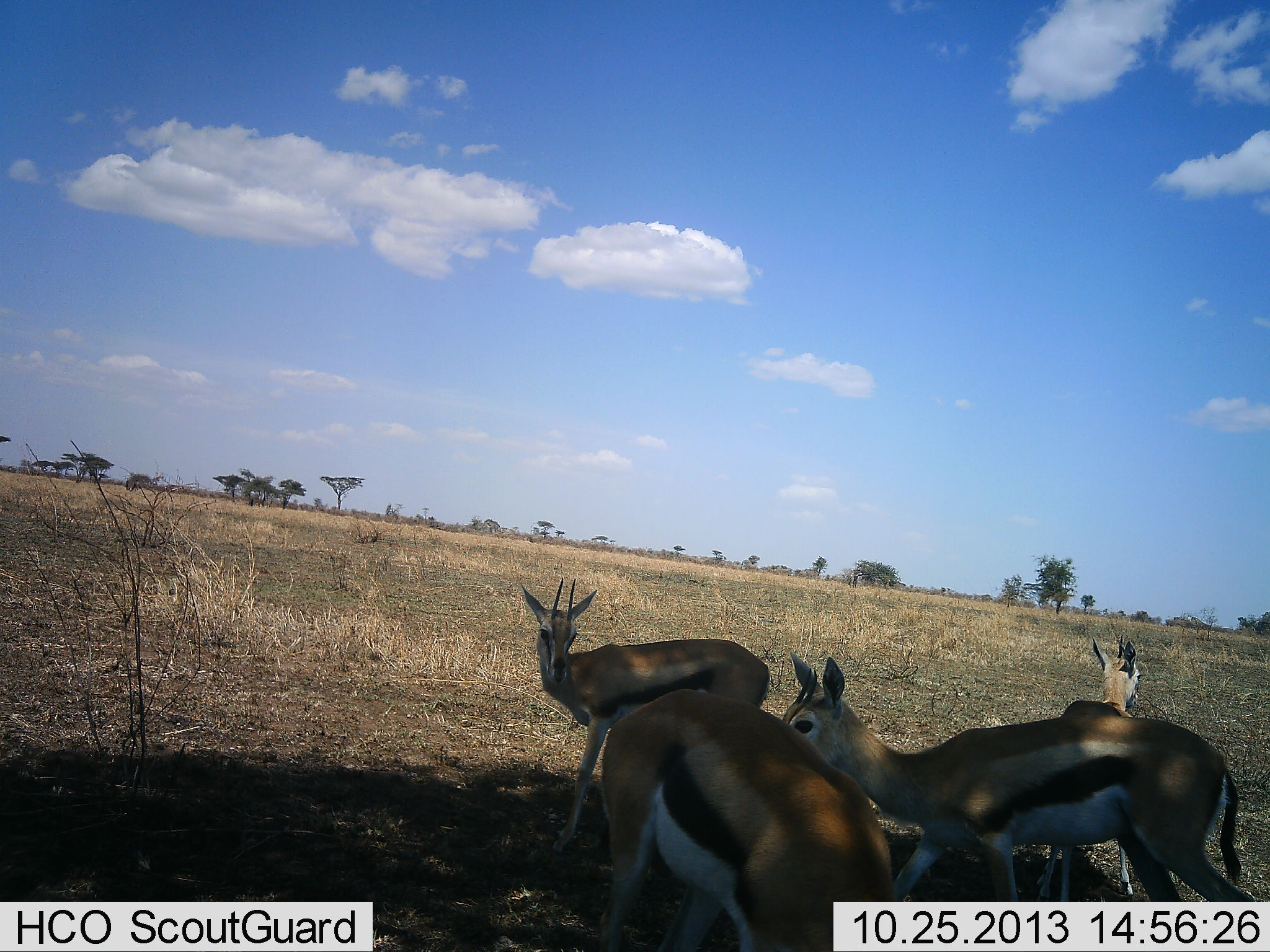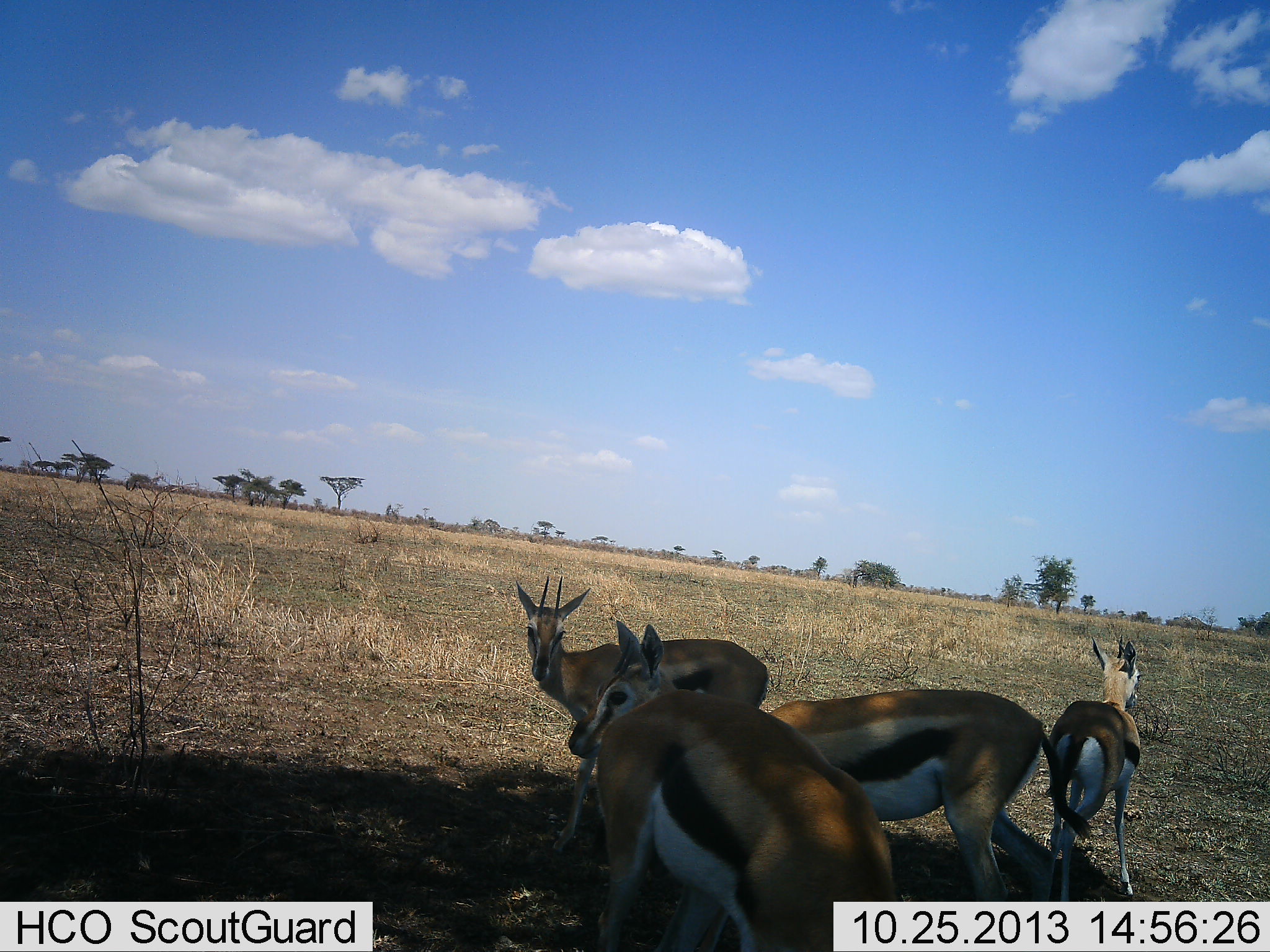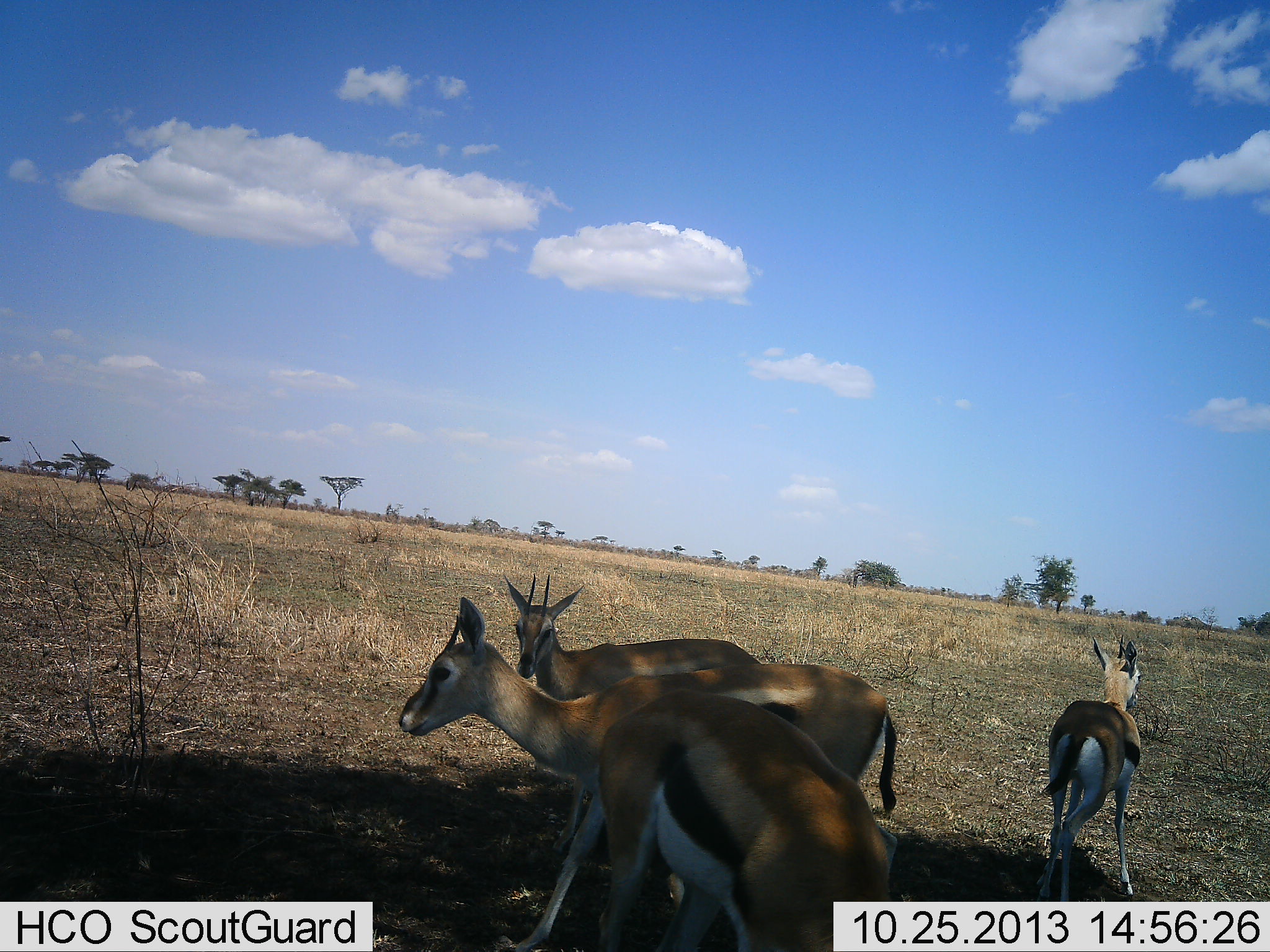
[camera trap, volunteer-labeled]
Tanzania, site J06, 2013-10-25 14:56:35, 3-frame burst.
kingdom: Animalia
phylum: Chordata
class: Mammalia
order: Artiodactyla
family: Bovidae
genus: Eudorcas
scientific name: Eudorcas thomsonii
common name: thomson's gazelle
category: gazellethomsons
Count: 4.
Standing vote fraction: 100%.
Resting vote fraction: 0%.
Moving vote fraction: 60%.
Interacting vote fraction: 10%.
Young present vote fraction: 10%.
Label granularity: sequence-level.